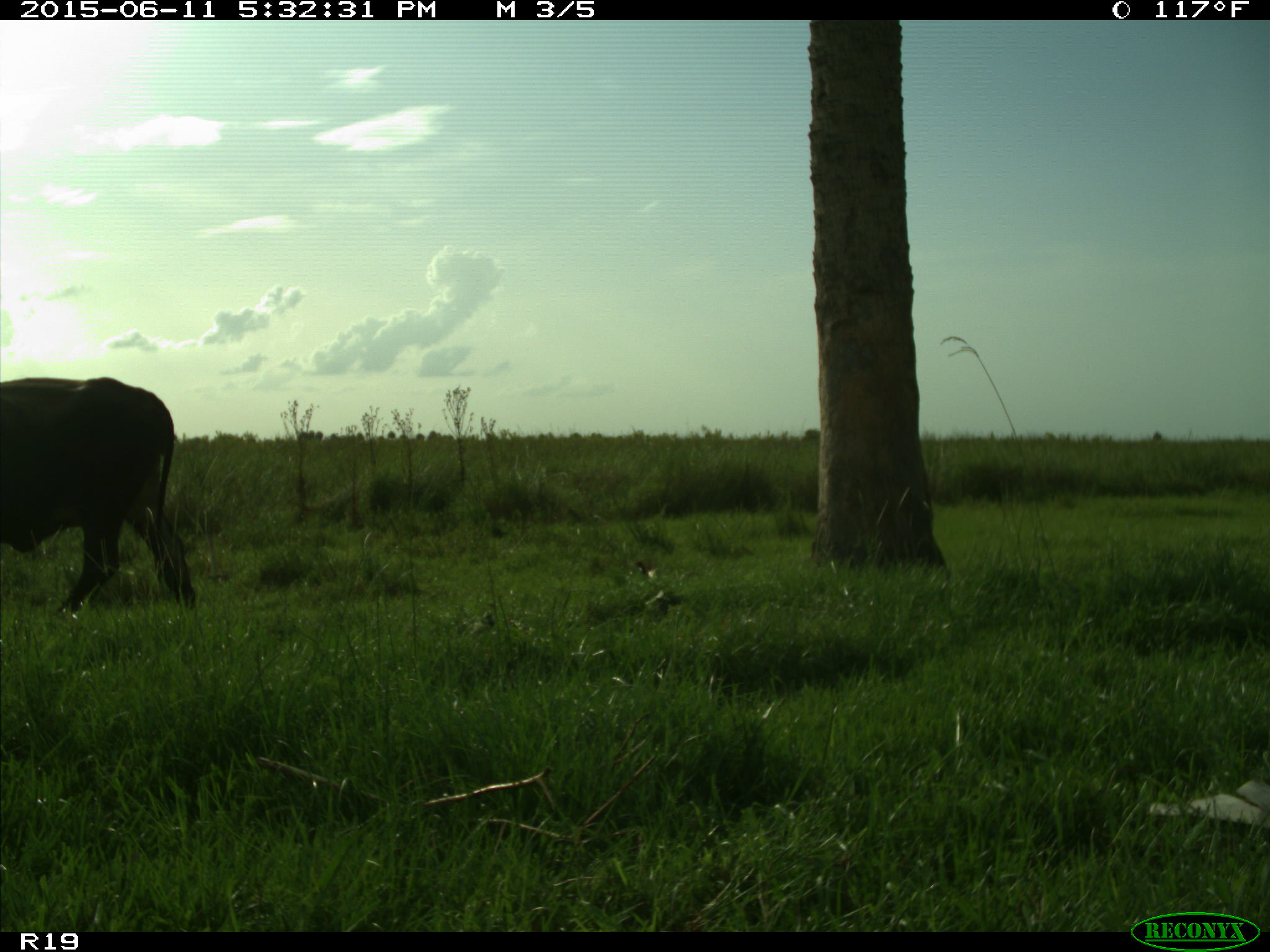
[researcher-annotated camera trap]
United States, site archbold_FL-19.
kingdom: Animalia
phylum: Chordata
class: Mammalia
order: Artiodactyla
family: Bovidae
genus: Bos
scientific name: Bos taurus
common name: domestic cow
Bos taurus (domestic cow).